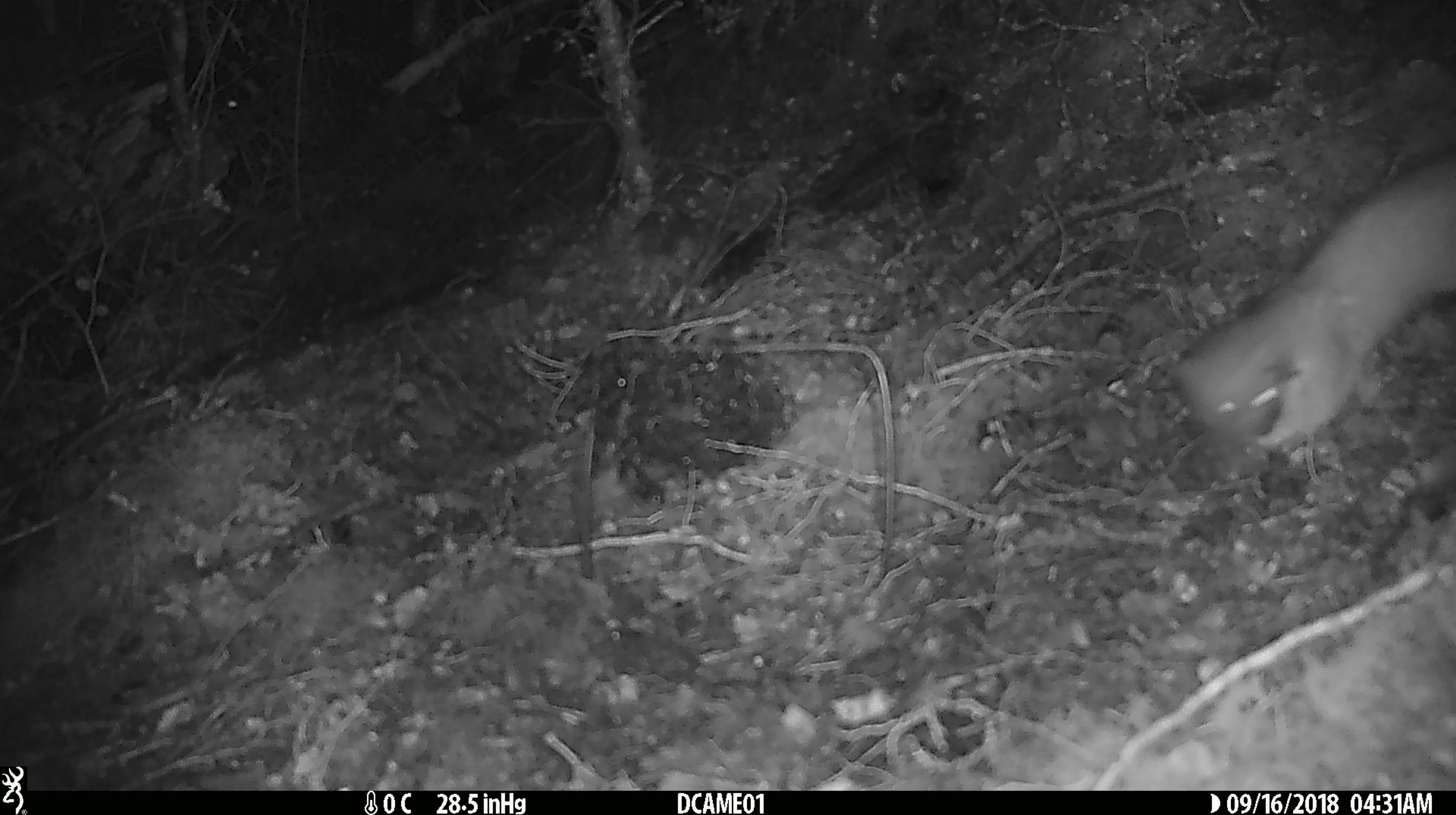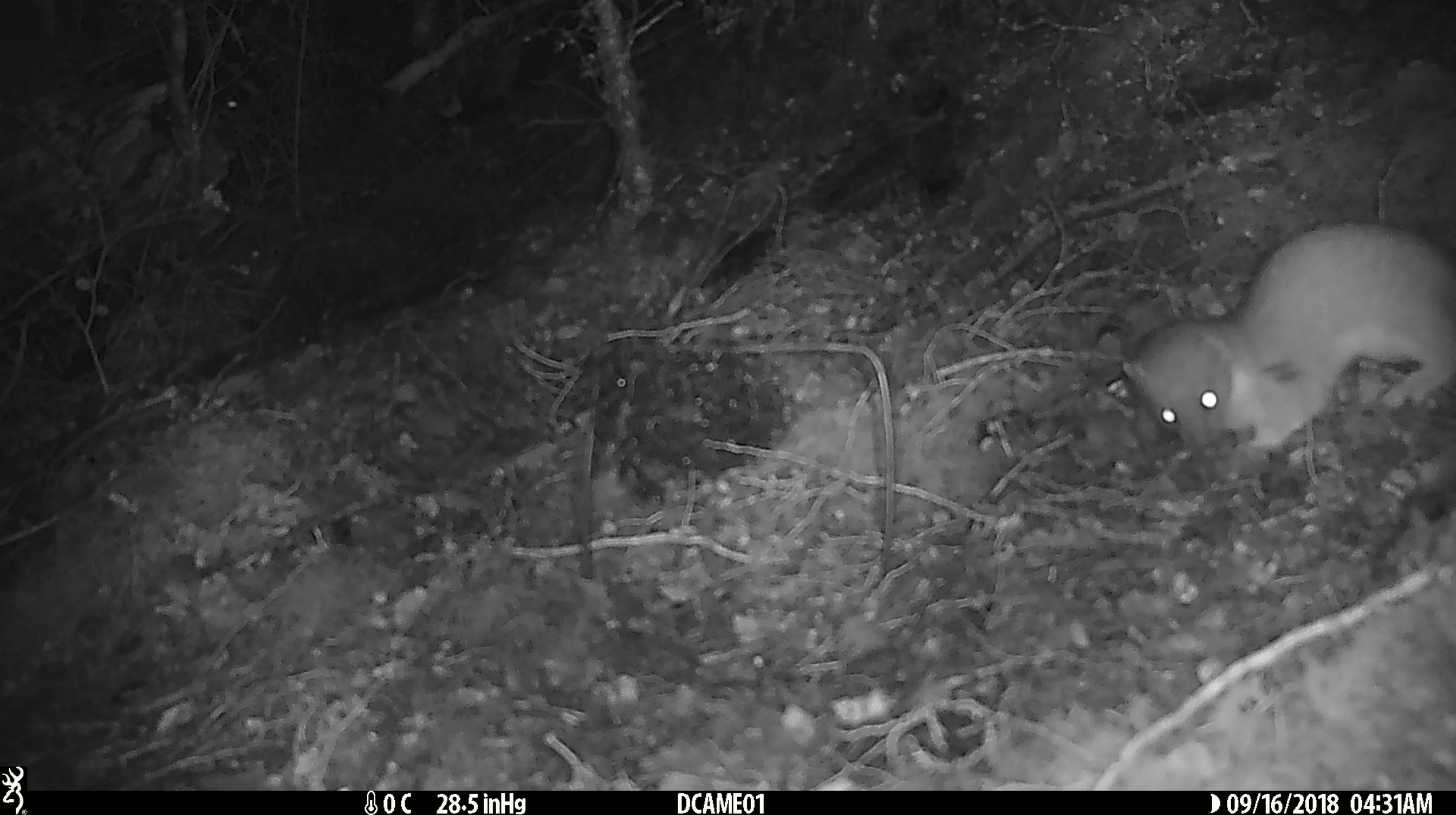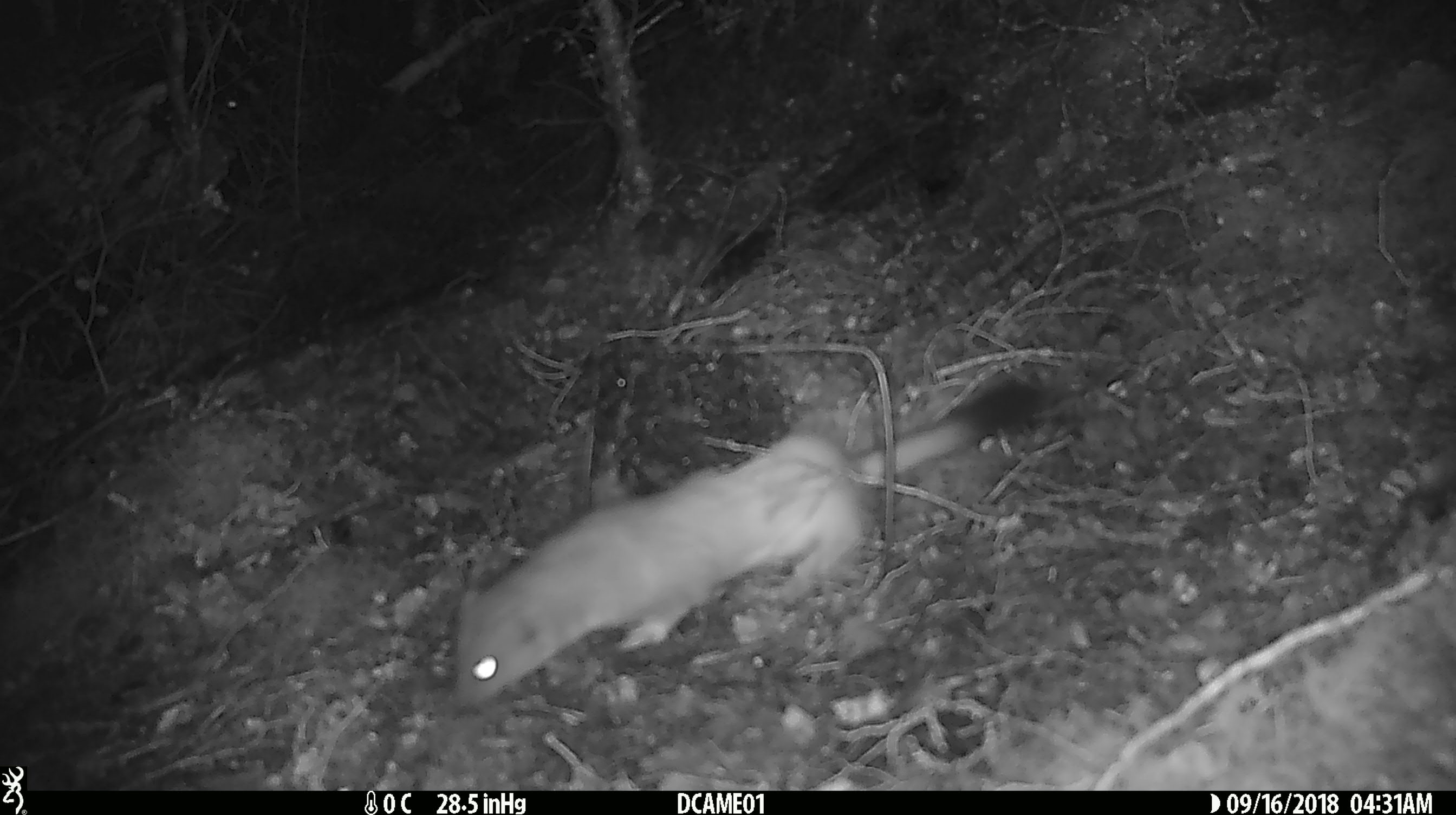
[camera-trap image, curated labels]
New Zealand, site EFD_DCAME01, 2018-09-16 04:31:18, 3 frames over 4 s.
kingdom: Animalia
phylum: Chordata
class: Mammalia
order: Carnivora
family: Mustelidae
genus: Mustela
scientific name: Mustela erminea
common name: stoat